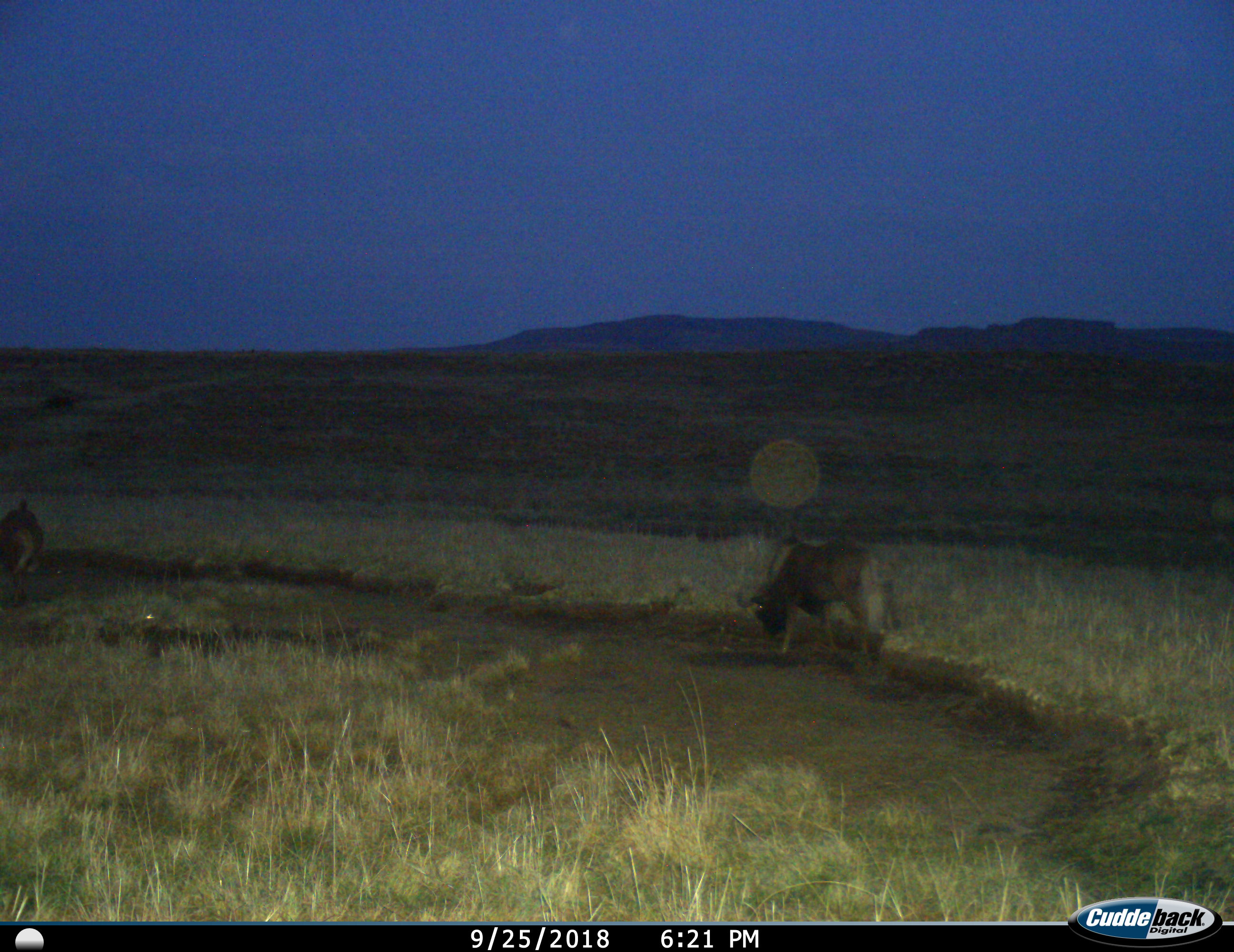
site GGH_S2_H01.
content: unidentified animal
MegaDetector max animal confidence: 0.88